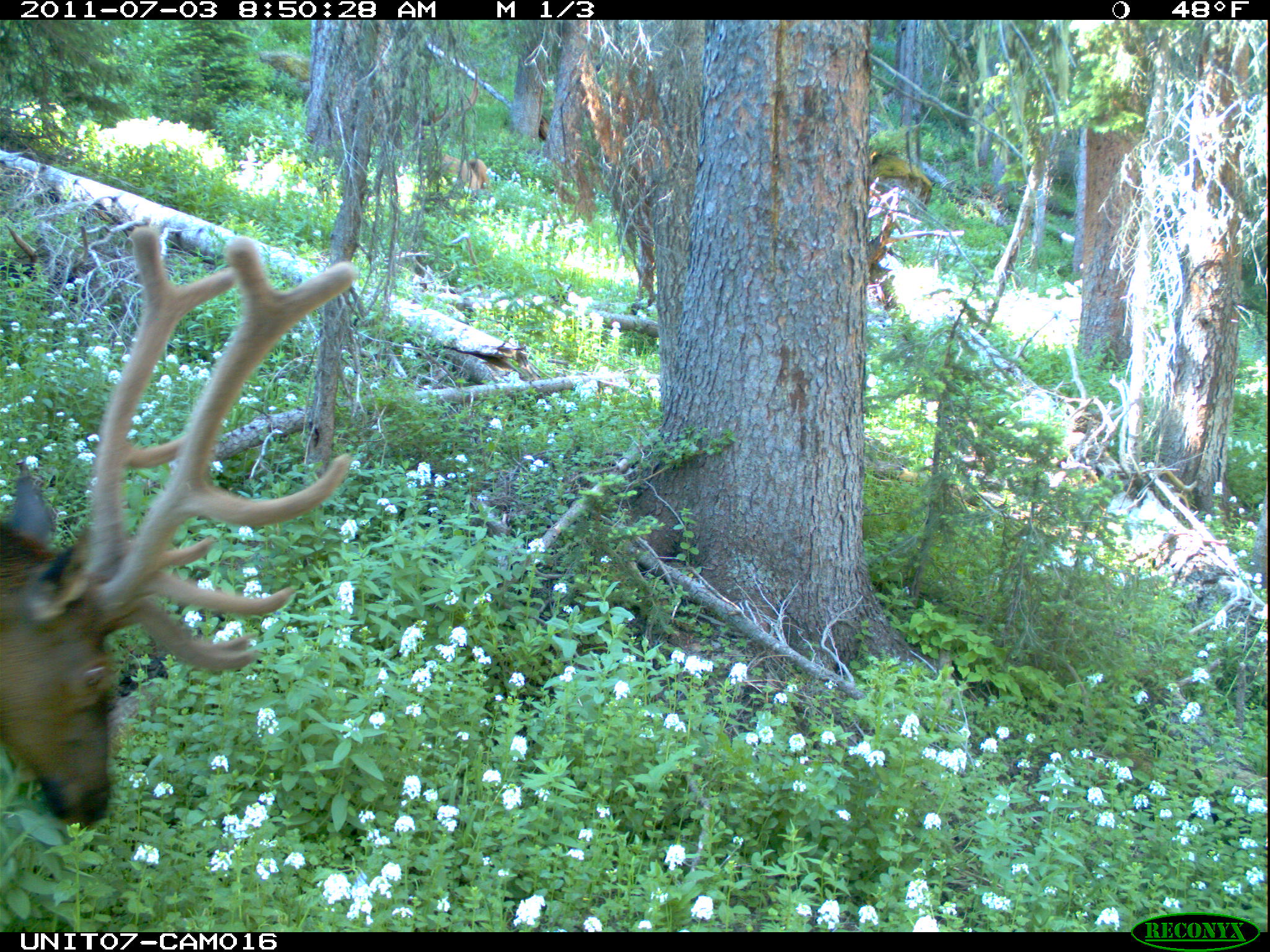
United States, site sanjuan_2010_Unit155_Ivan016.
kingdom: Animalia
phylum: Chordata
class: Mammalia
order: Artiodactyla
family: Cervidae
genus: Cervus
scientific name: Cervus elaphus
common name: red deer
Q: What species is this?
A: Cervus elaphus (red deer).